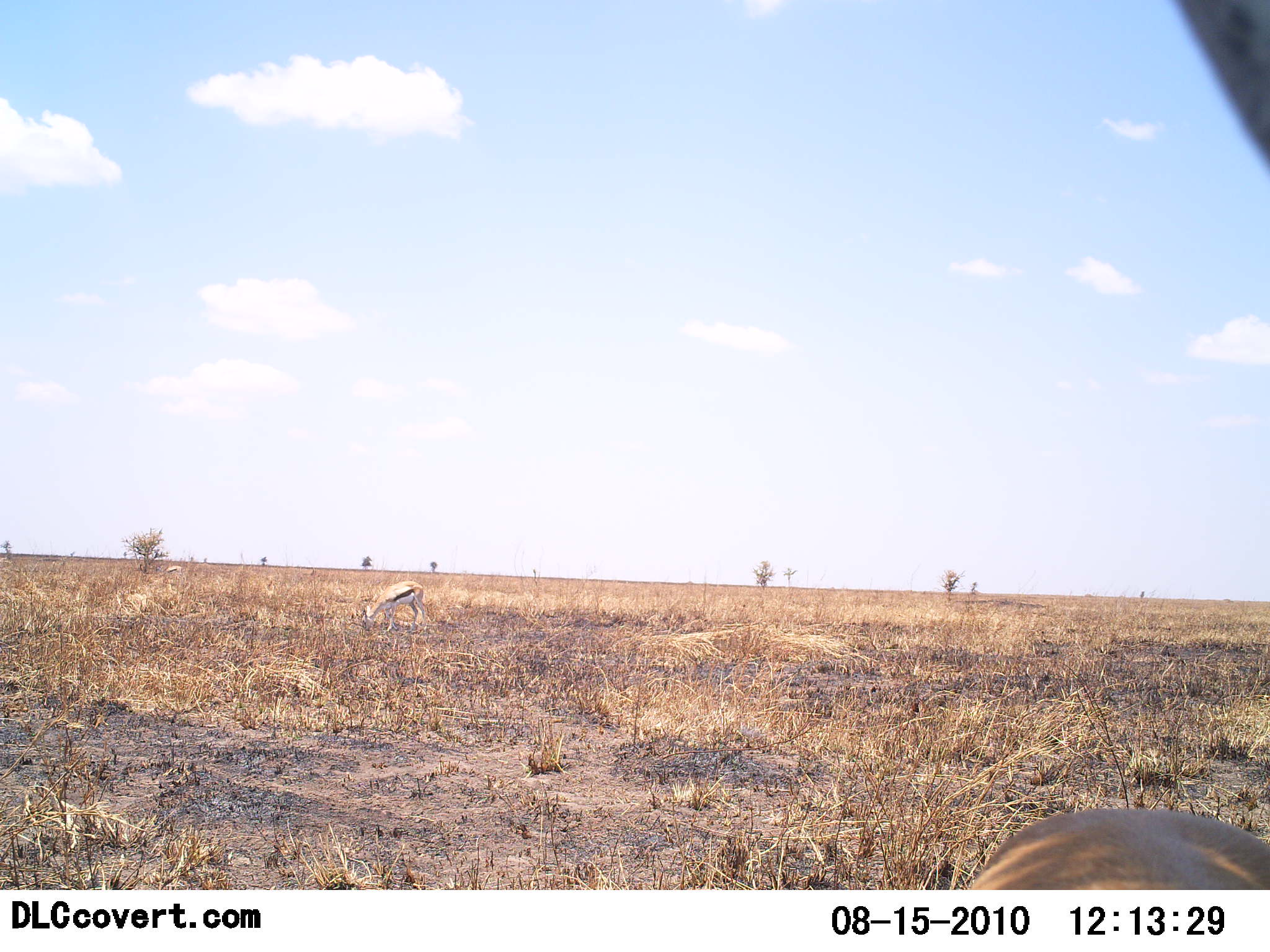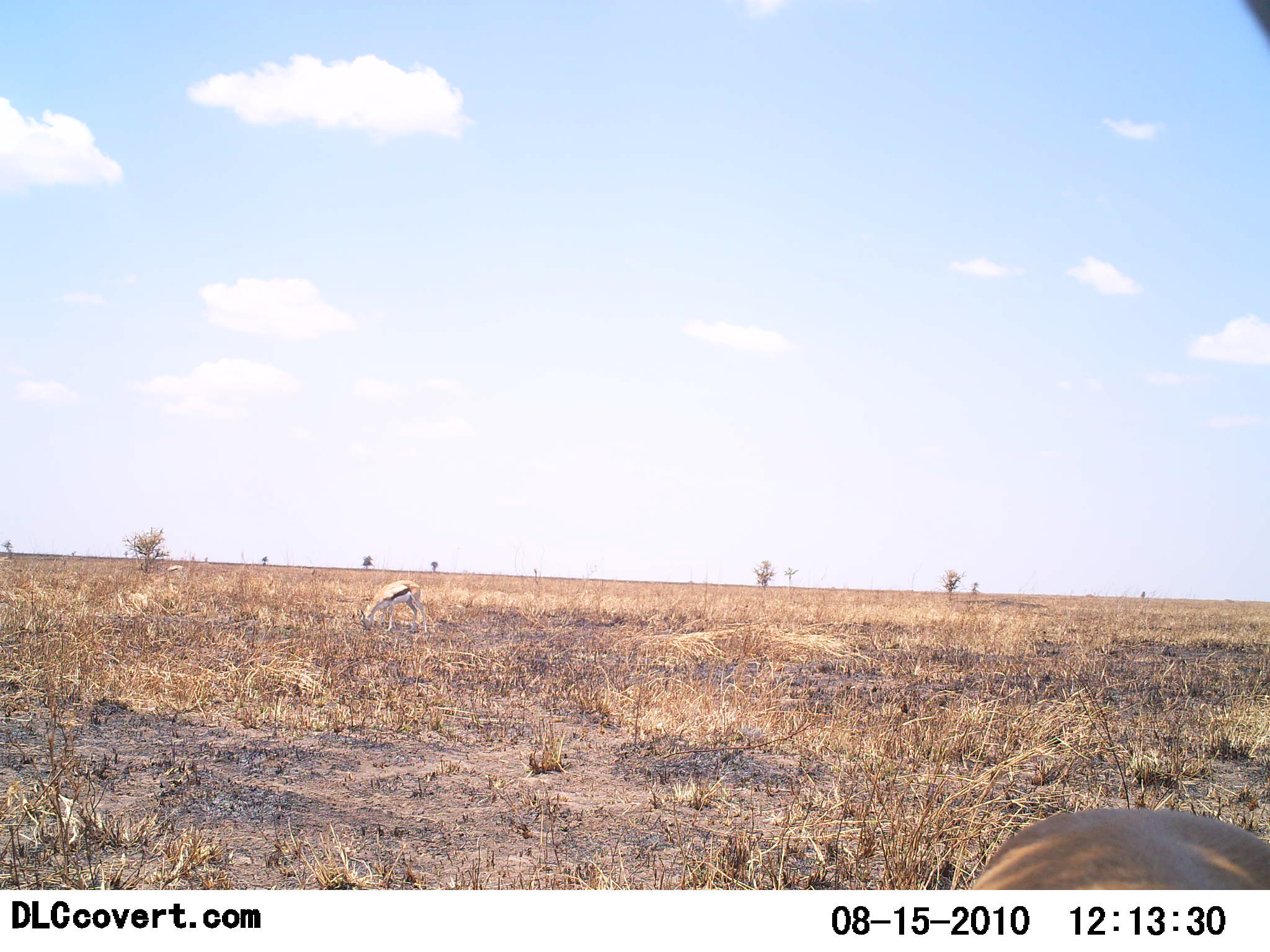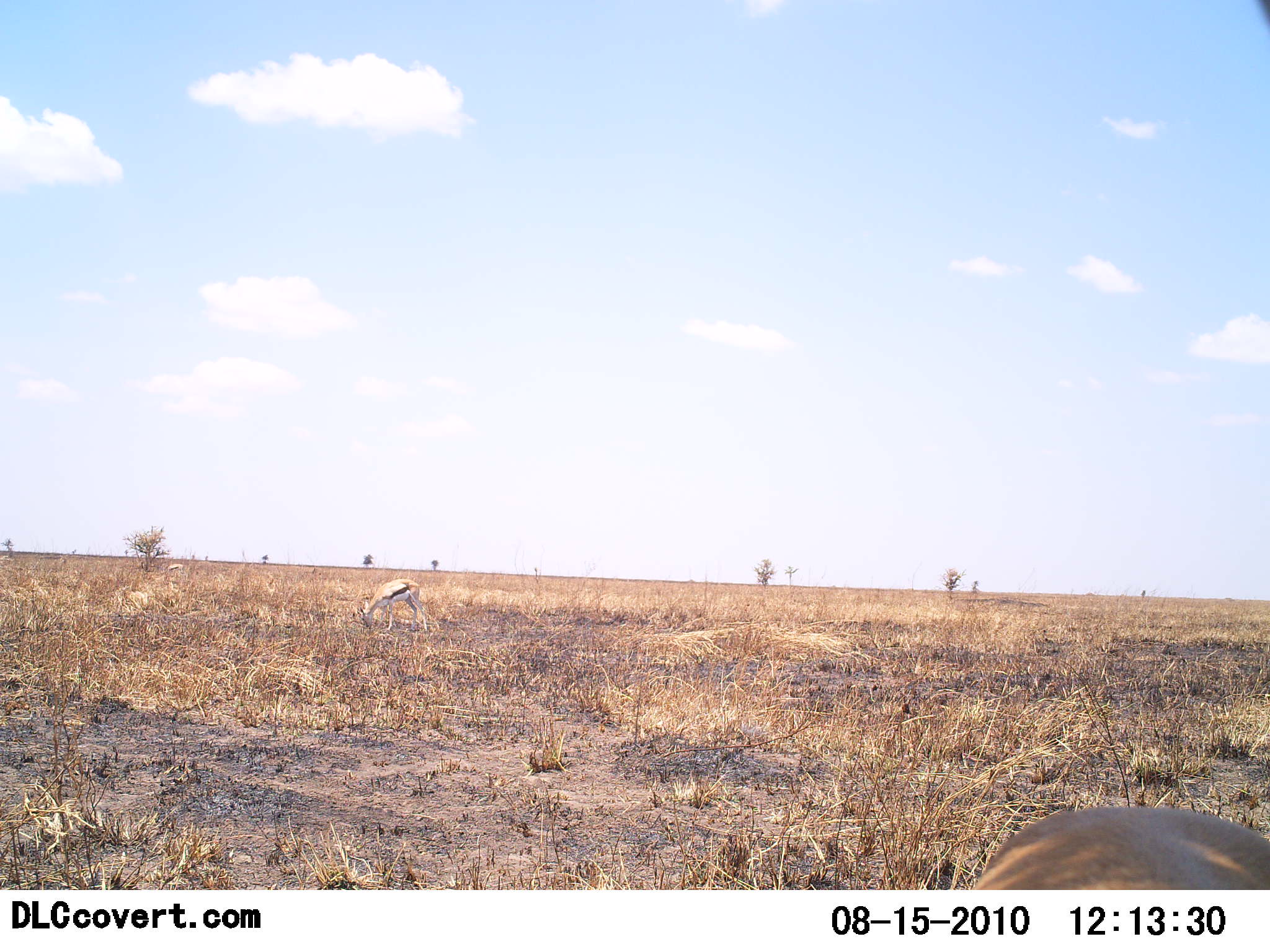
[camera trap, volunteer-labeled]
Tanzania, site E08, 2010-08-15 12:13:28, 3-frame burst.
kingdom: Animalia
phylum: Chordata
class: Mammalia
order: Artiodactyla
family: Bovidae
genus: Eudorcas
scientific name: Eudorcas thomsonii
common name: thomson's gazelle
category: gazellethomsons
Gazellethomsons (thomson's gazelle) (Eudorcas thomsonii), count 2. Behavior (volunteer vote fractions): standing 50%, resting 17%, moving 0%, interacting 0%. Young present (vote fraction): 0%. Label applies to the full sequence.